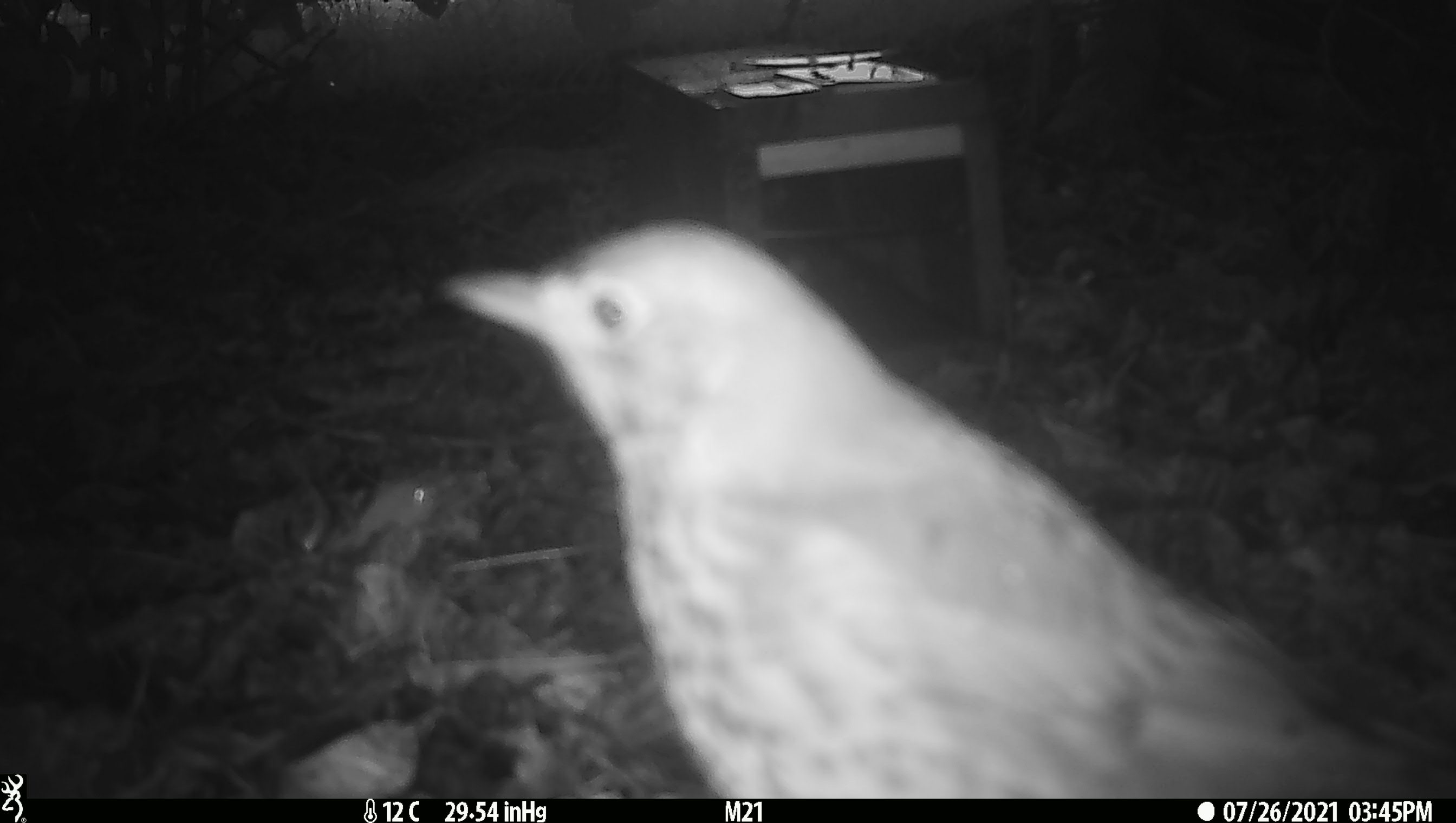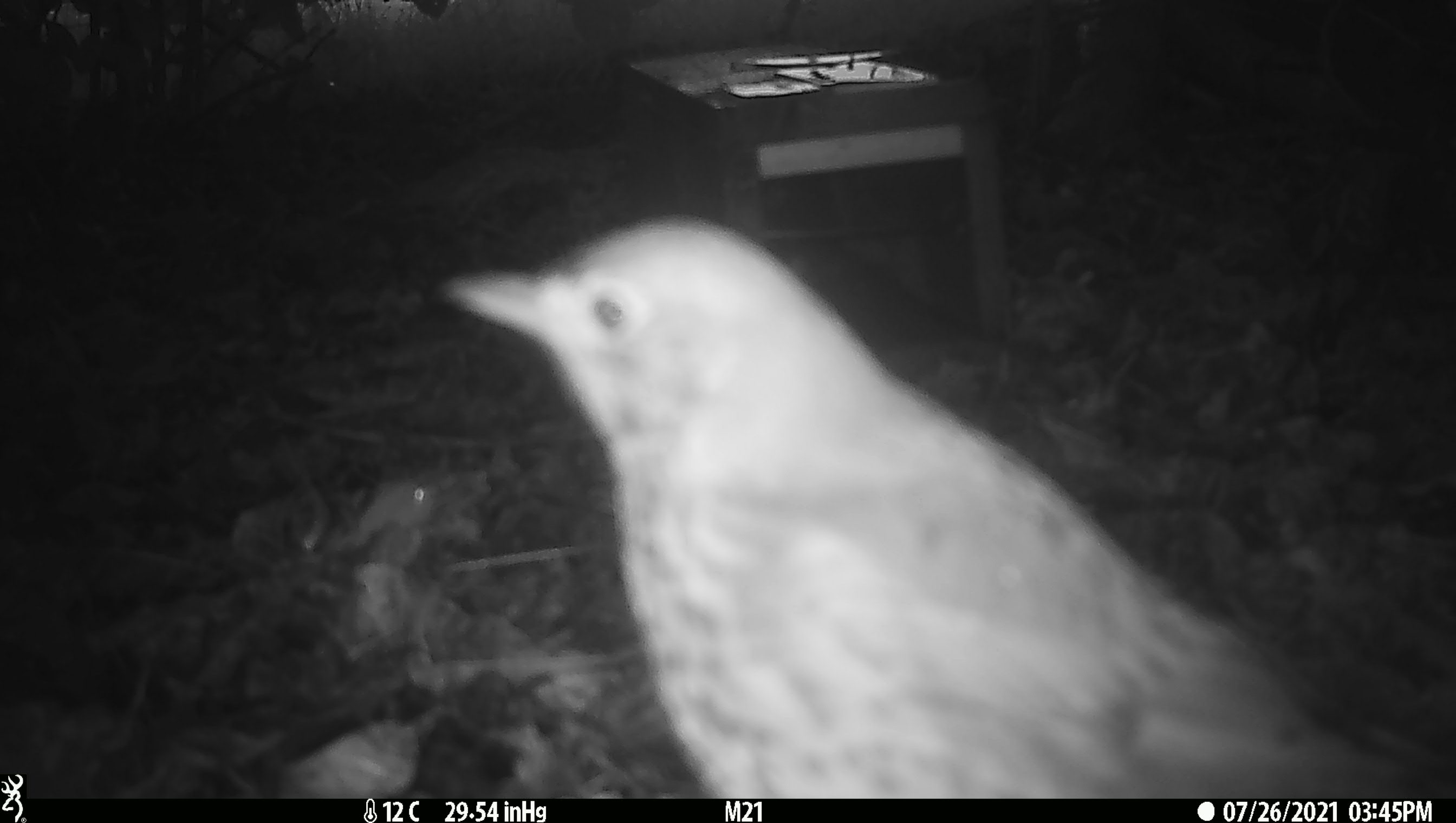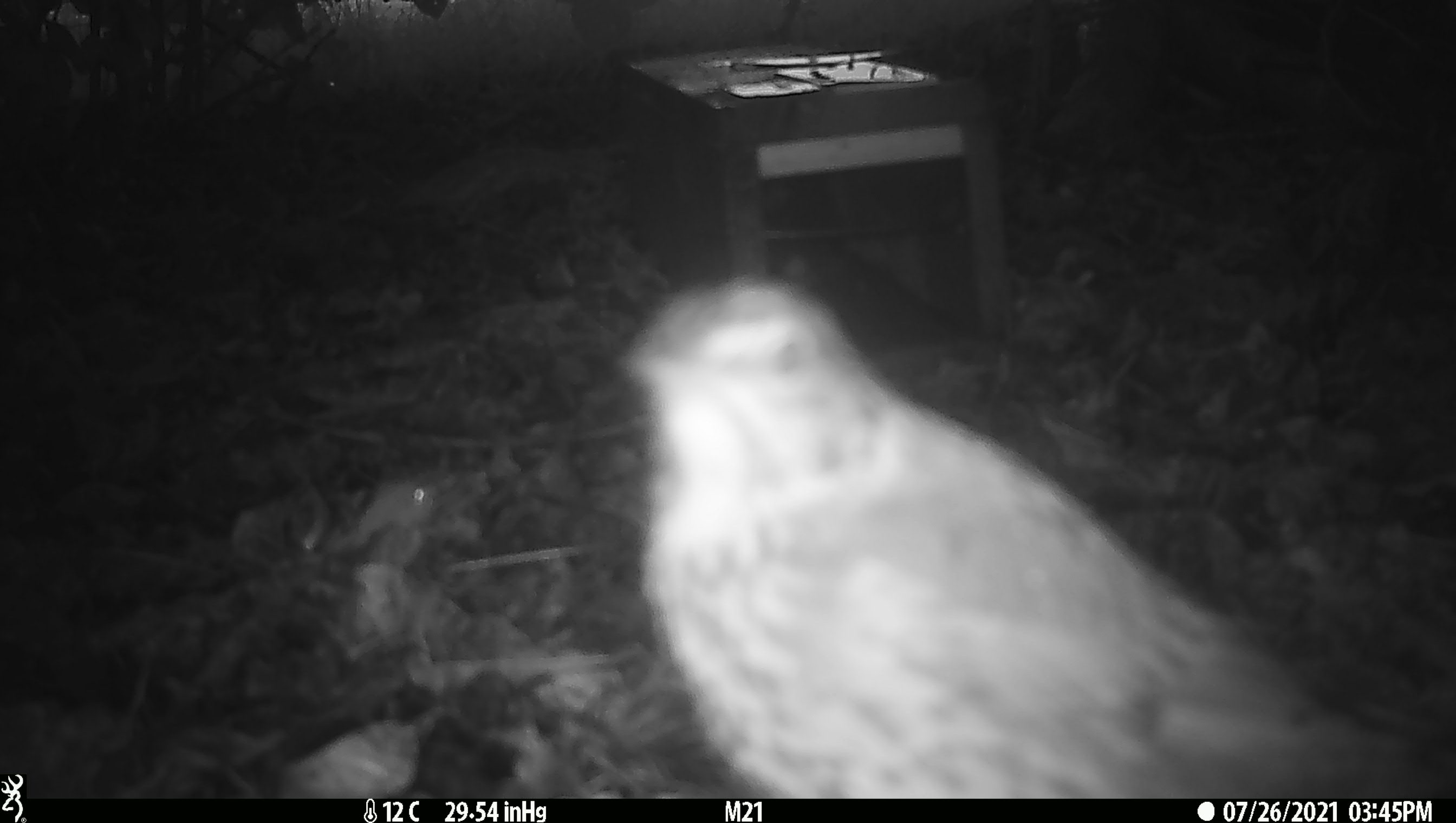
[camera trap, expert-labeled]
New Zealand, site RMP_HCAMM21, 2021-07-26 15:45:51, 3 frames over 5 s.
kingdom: Animalia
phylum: Chordata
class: Aves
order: Passeriformes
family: Turdidae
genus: Turdus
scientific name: Turdus philomelos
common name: song thrush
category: thrush